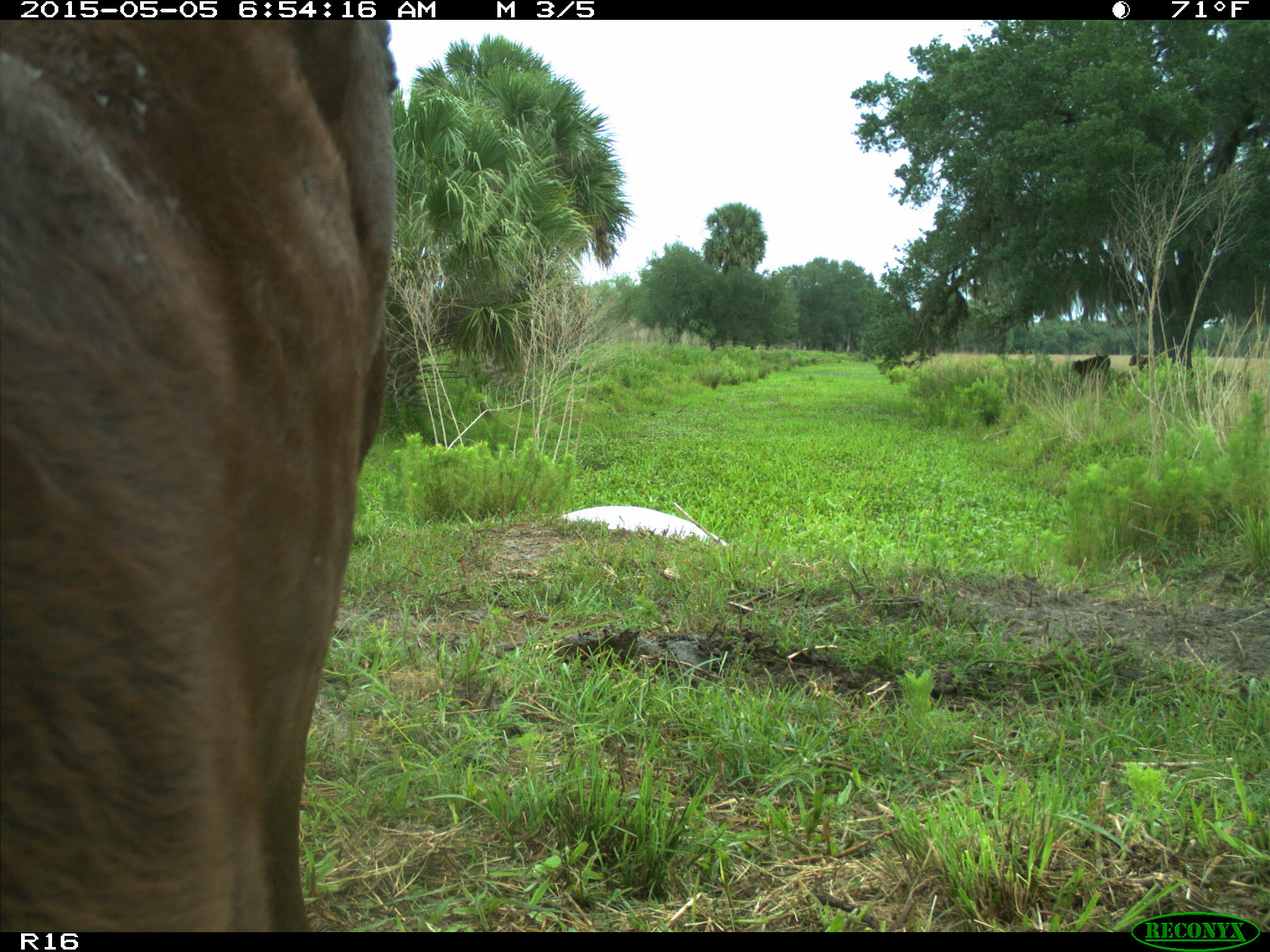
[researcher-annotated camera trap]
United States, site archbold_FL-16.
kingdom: Animalia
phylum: Chordata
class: Mammalia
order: Artiodactyla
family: Bovidae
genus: Bos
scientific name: Bos taurus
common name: domestic cow